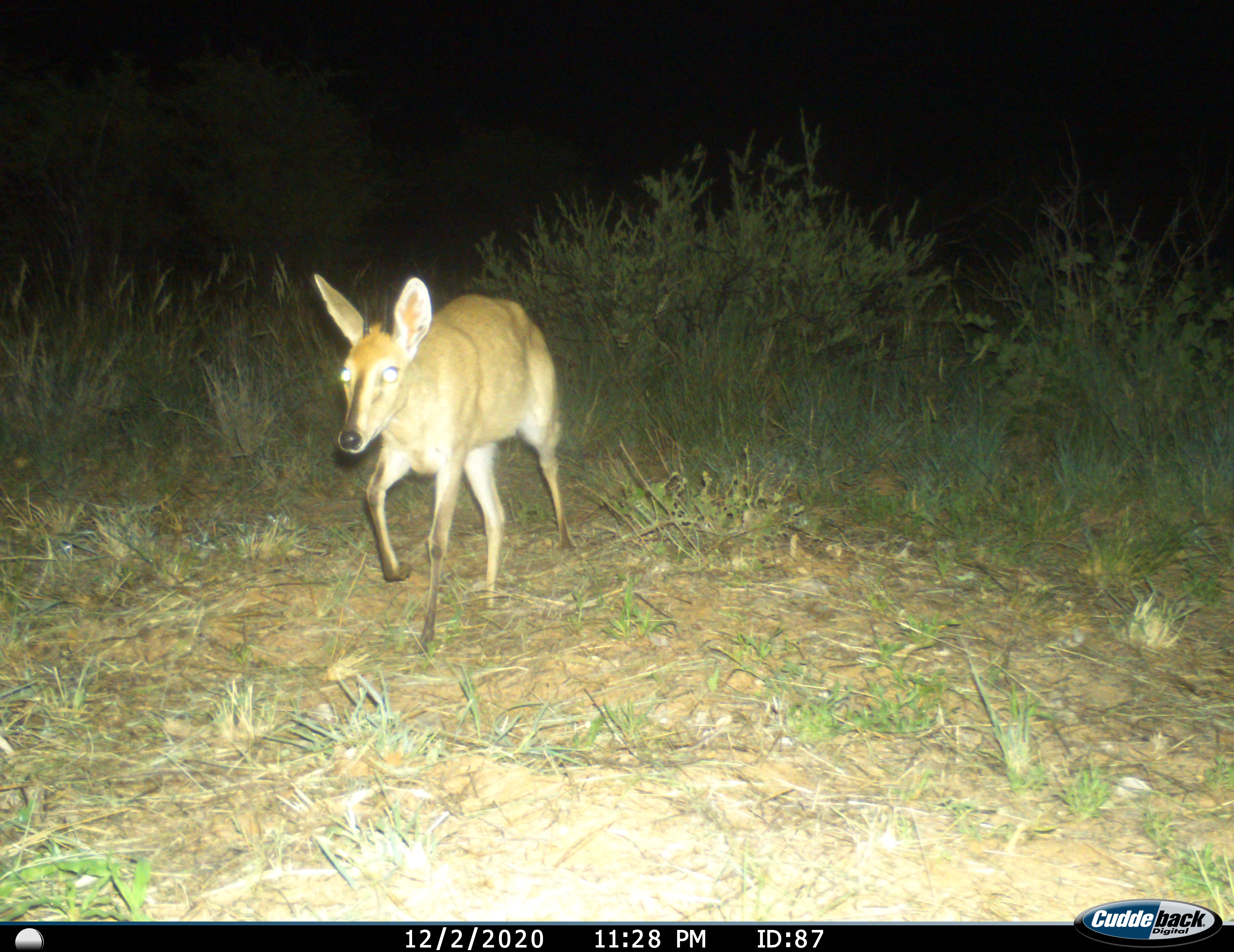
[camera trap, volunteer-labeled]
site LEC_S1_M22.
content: unidentified animal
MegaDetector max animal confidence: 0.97